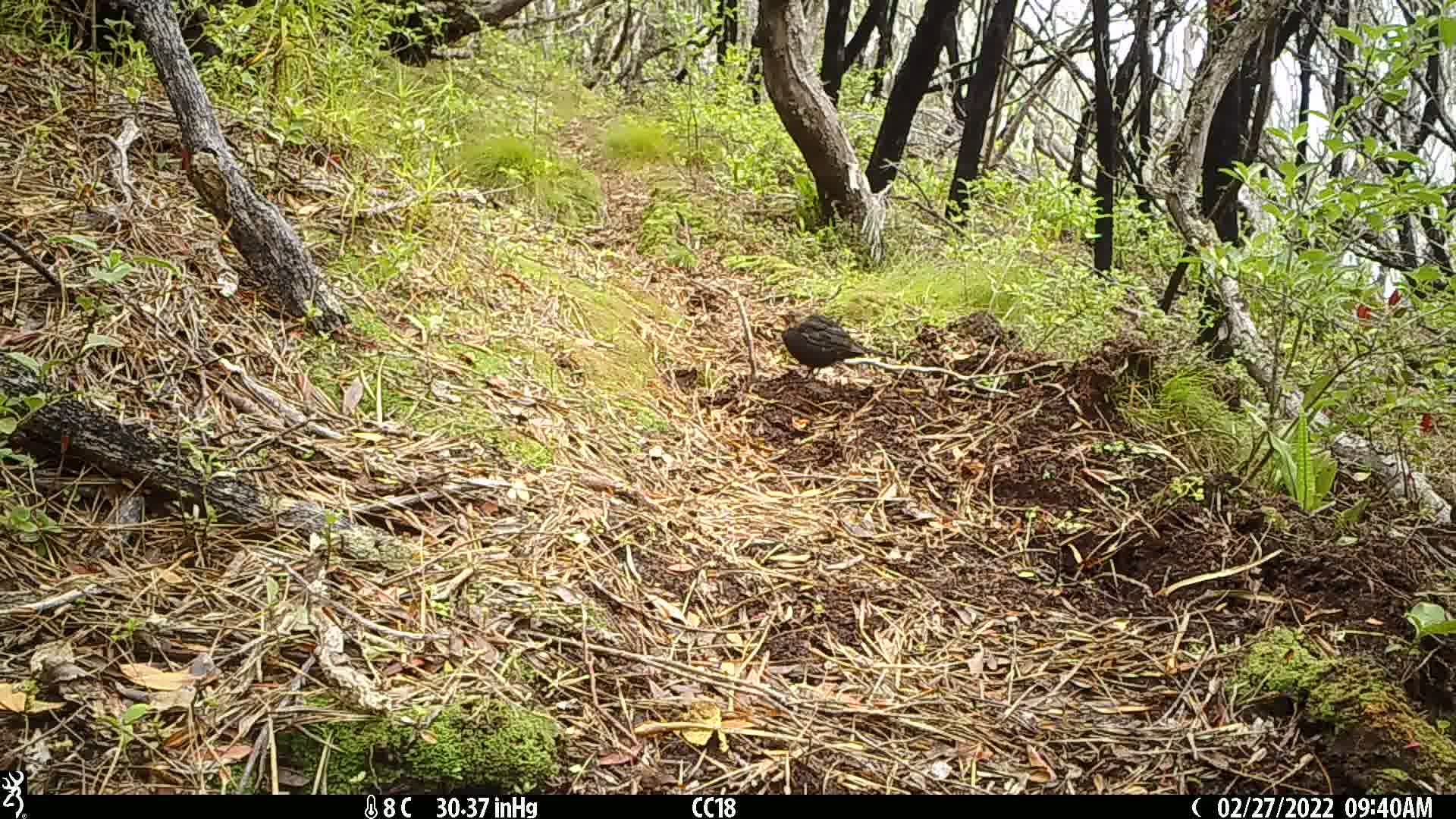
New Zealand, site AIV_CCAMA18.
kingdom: Animalia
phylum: Chordata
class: Aves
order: Passeriformes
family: Turdidae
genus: Turdus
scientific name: Turdus merula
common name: eurasian blackbird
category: blackbird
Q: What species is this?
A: Blackbird (eurasian blackbird) (Turdus merula).